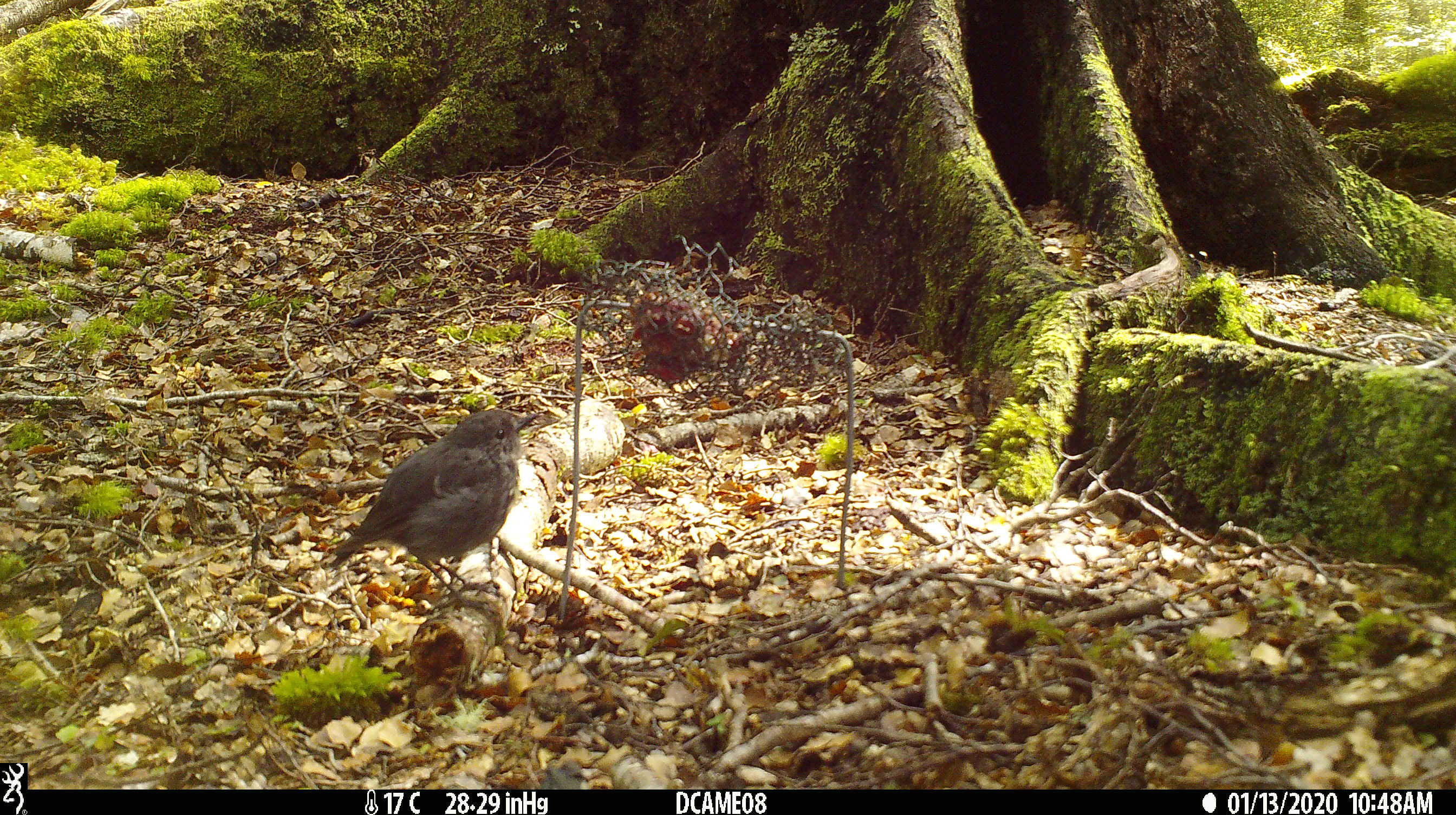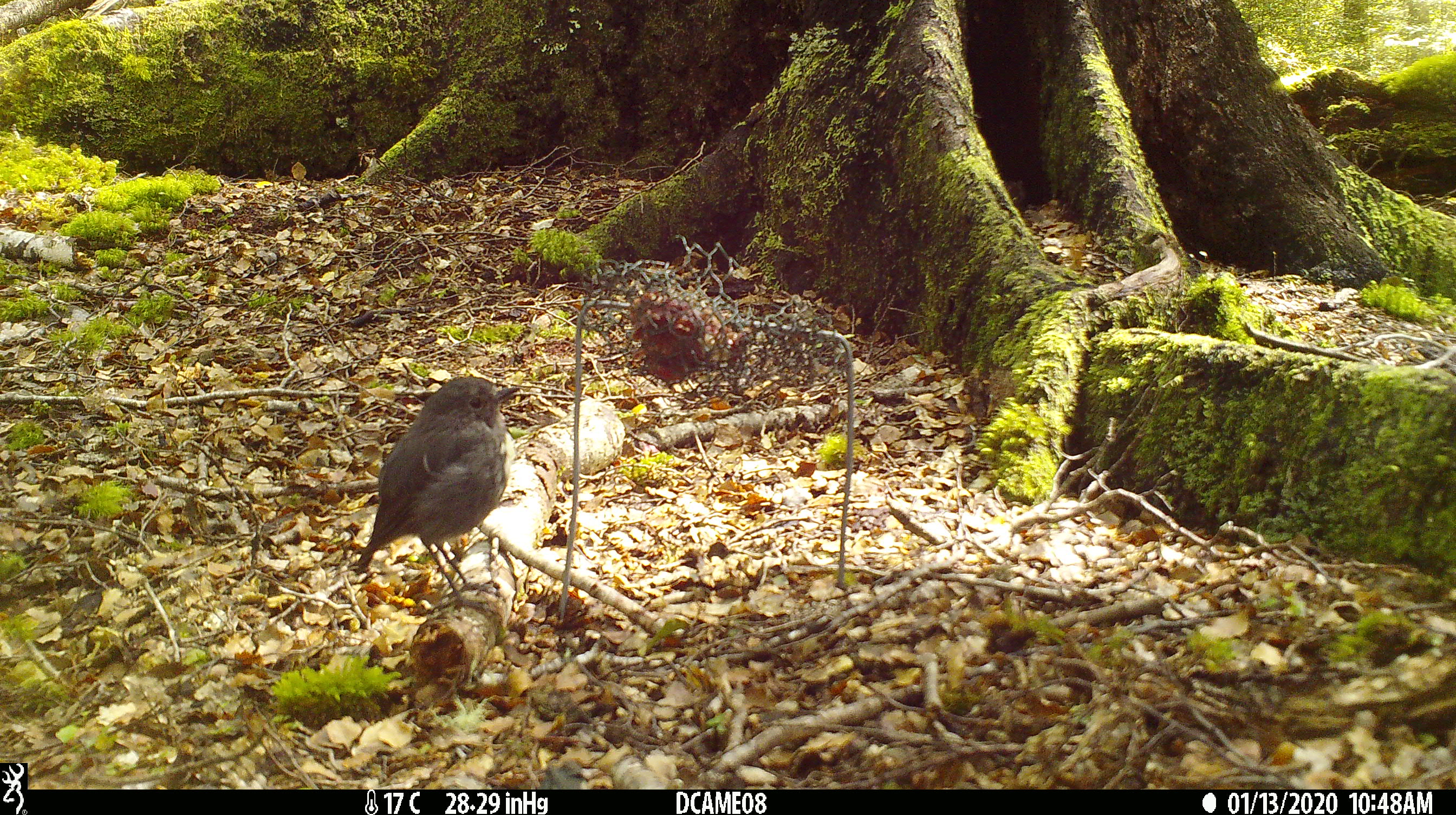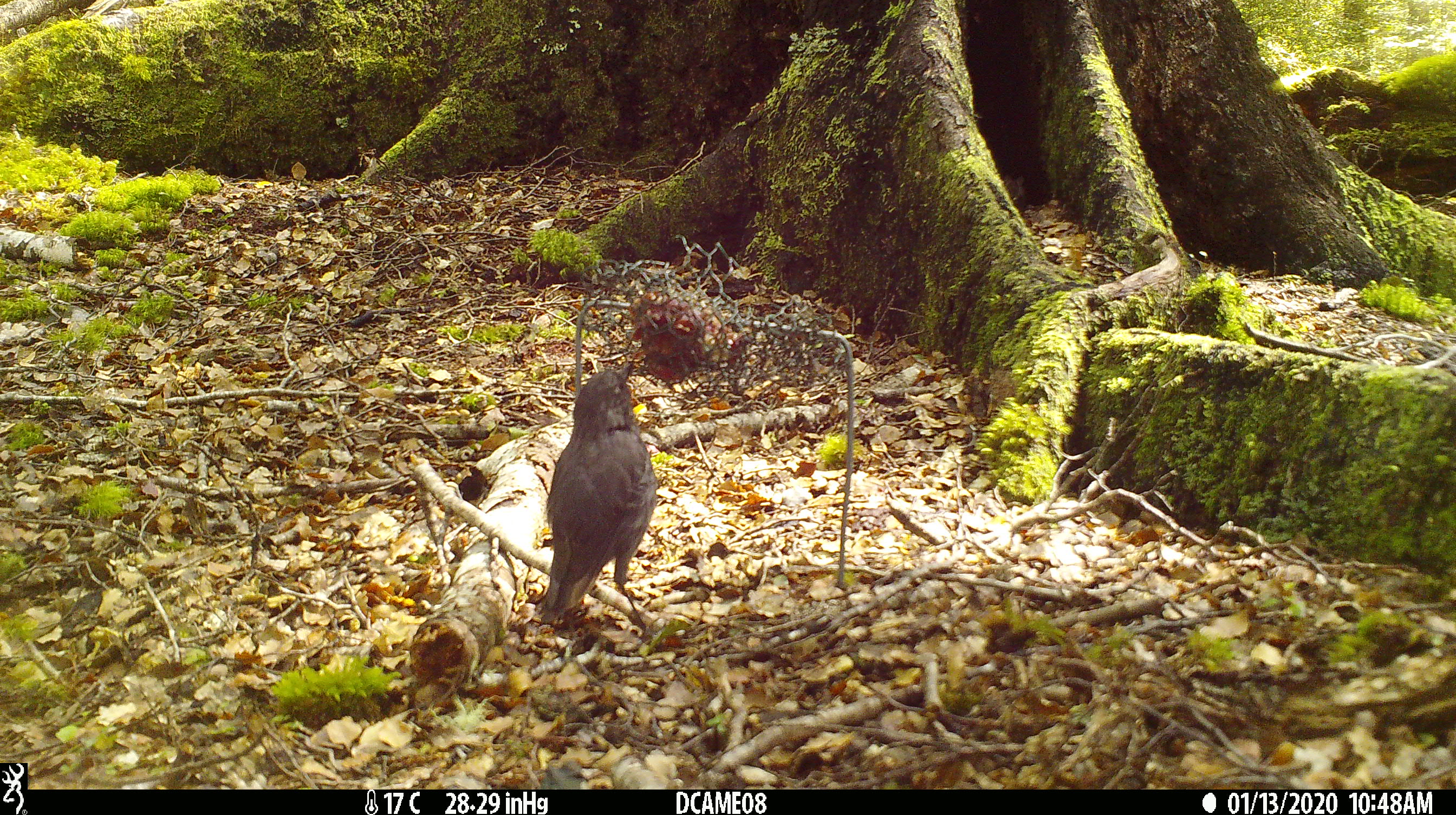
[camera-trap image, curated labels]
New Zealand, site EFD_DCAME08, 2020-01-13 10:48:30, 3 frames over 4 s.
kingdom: Animalia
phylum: Chordata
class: Aves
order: Passeriformes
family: Petroicidae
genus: Petroica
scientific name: Petroica australis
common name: new zealand robin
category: robin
Robin (new zealand robin) (Petroica australis).